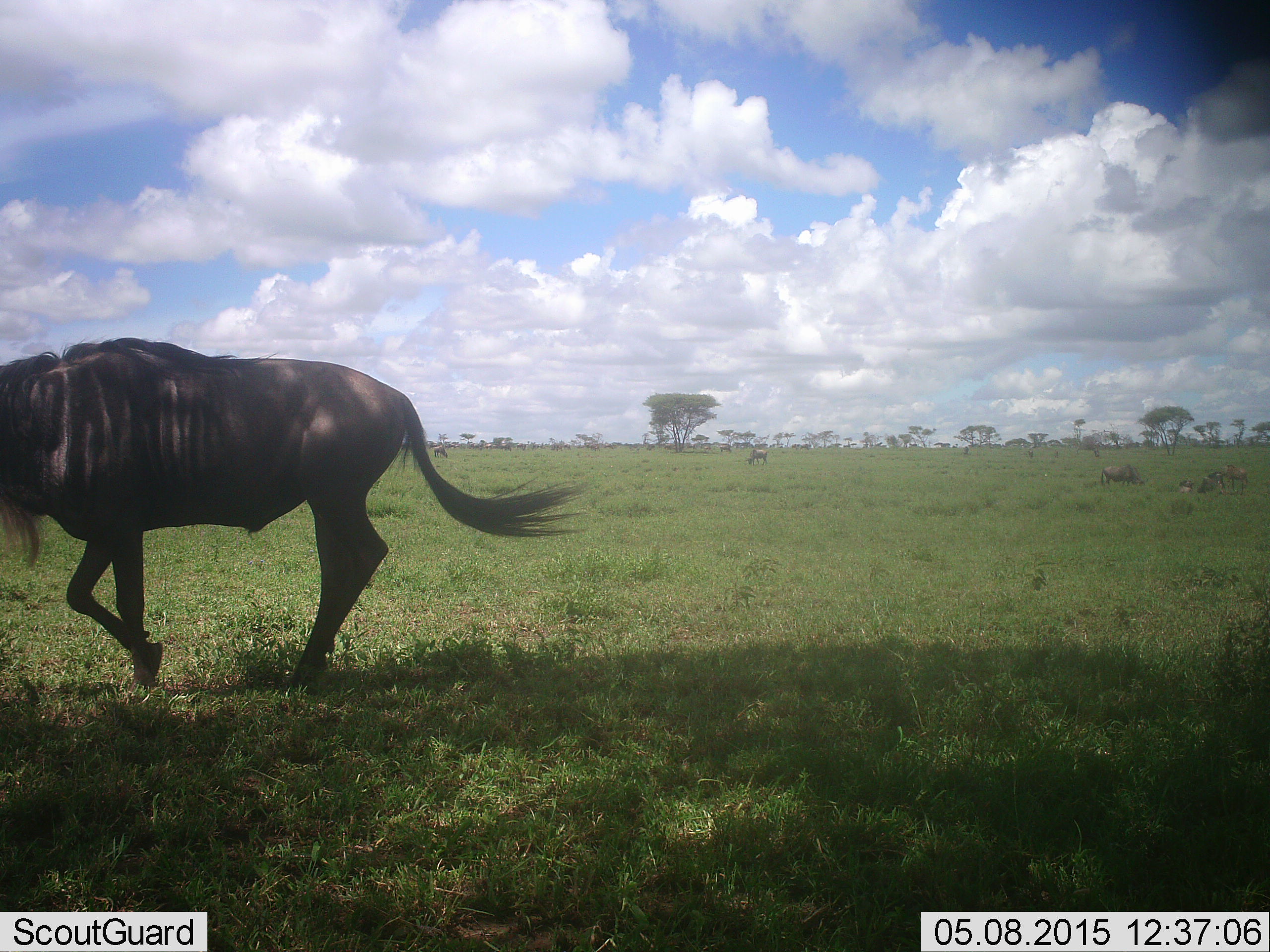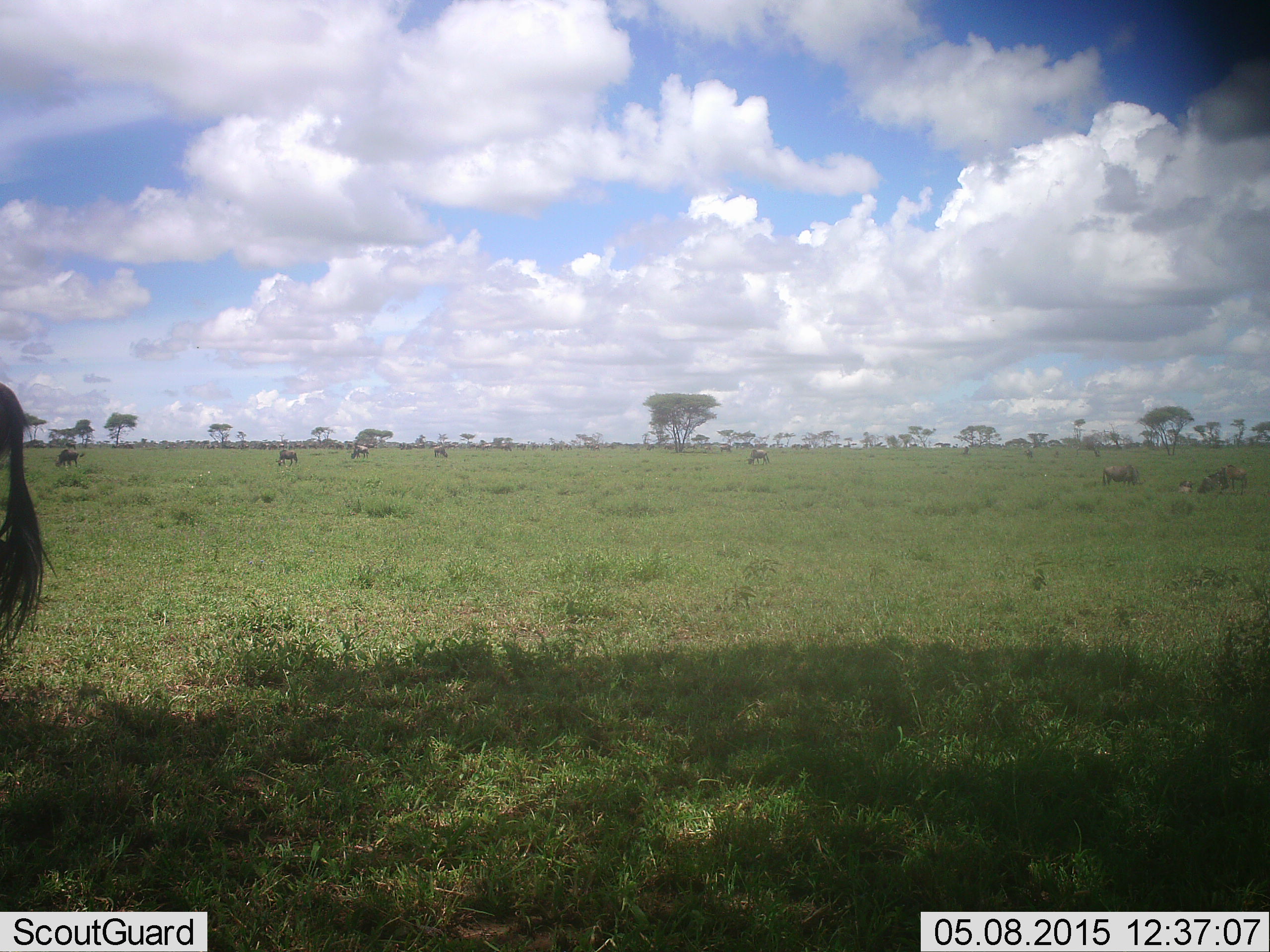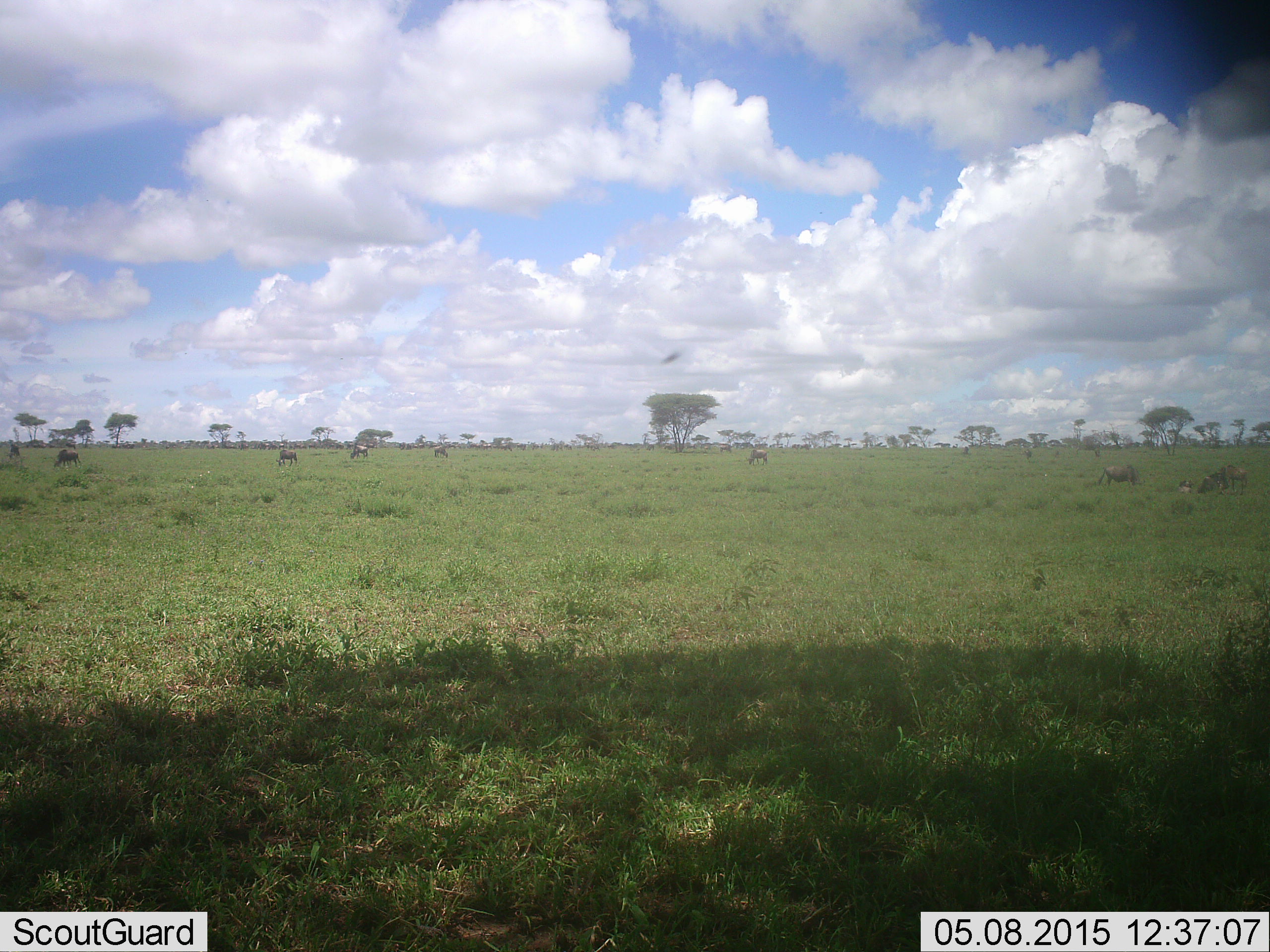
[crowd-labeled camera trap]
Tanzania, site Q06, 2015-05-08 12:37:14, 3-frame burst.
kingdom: Animalia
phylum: Chordata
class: Mammalia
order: Artiodactyla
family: Bovidae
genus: Connochaetes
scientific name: Connochaetes taurinus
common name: blue wildebeest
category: wildebeest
Wildebeest (blue wildebeest) (Connochaetes taurinus), count 8. Behavior (volunteer vote fractions): standing 10%, resting 0%, moving 90%, interacting 0%. Young present (vote fraction): 0%. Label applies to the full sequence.